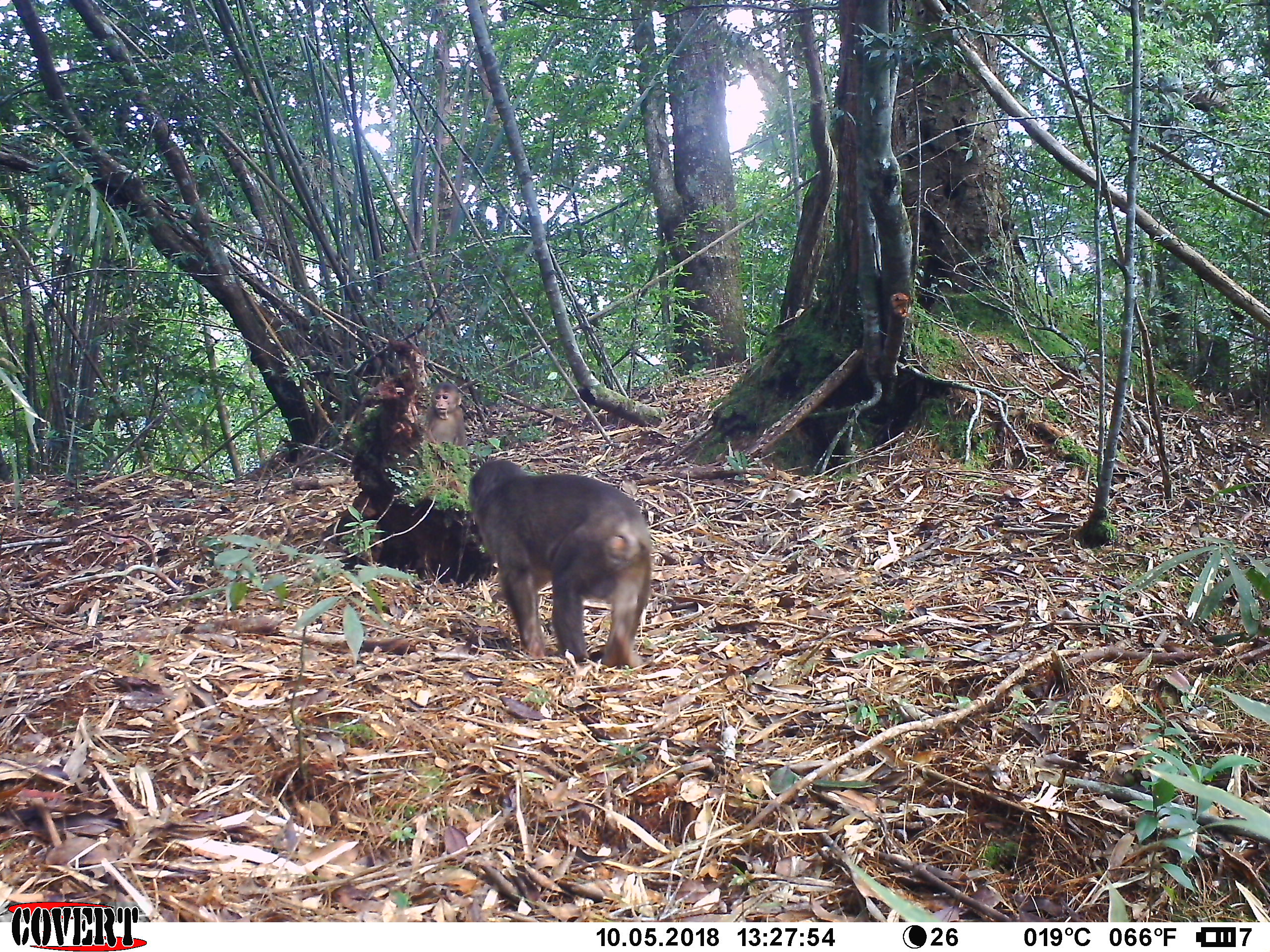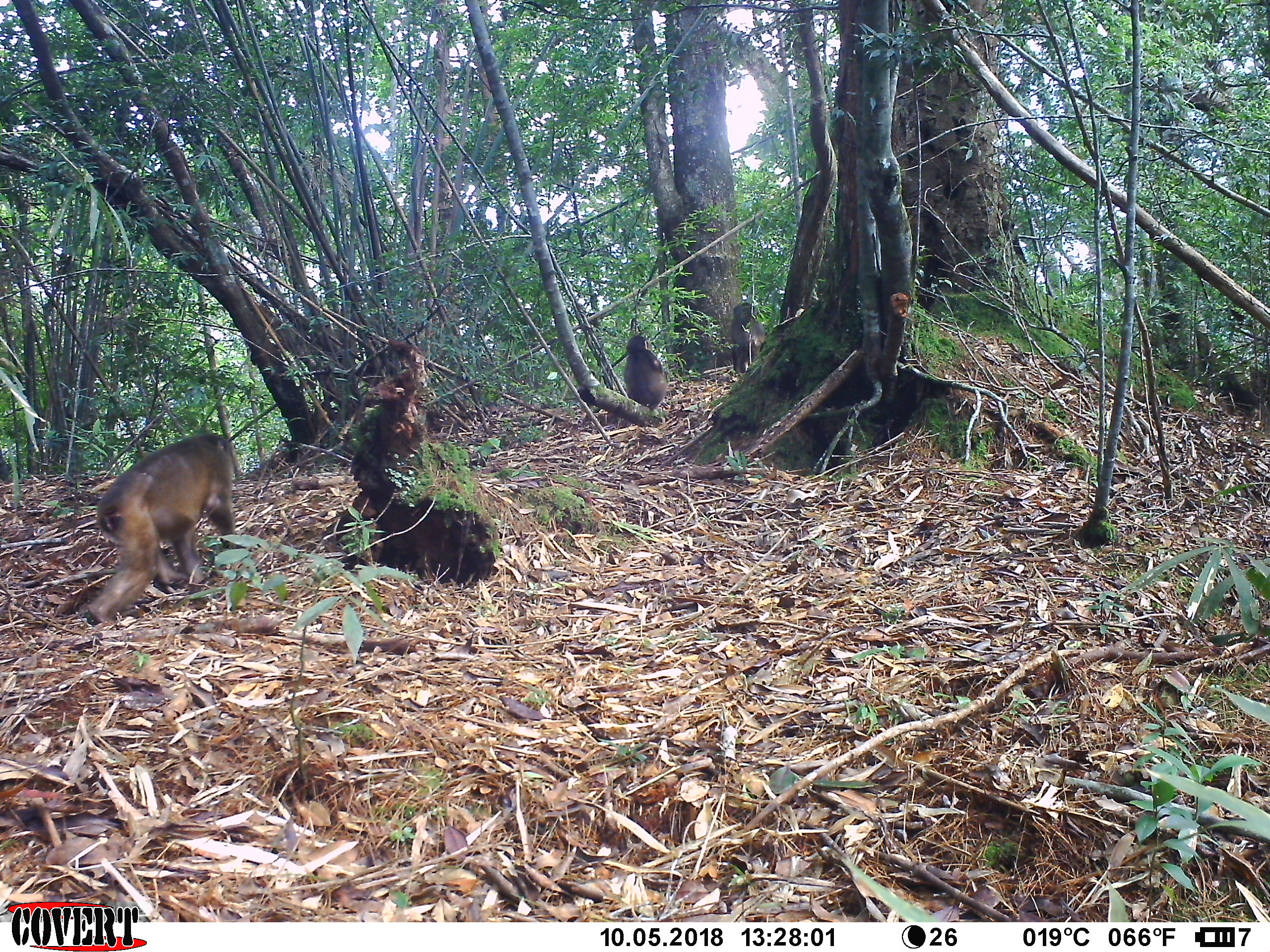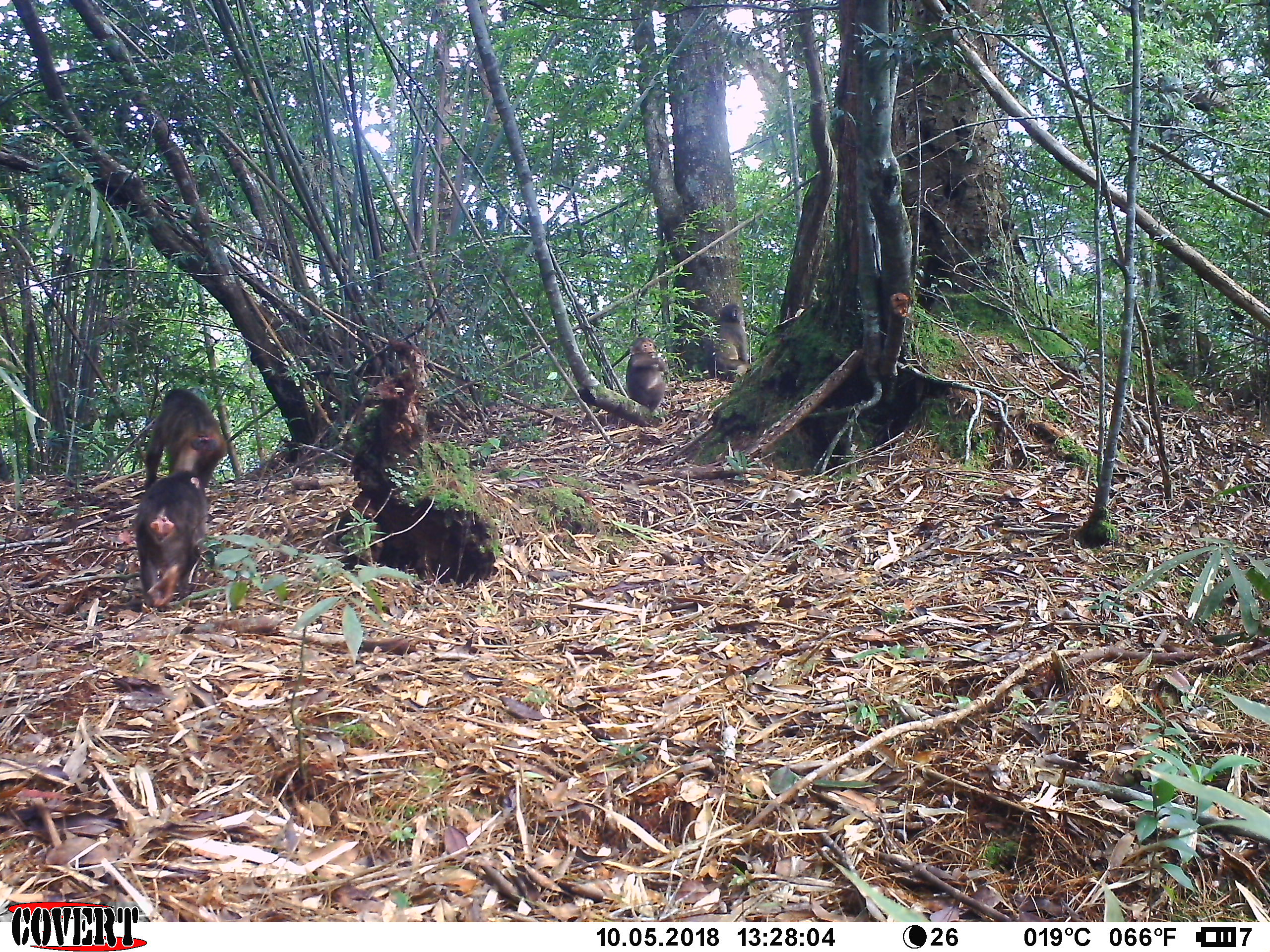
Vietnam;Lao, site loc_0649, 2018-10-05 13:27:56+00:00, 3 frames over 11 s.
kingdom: Animalia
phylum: Chordata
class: Mammalia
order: Primates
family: Cercopithecidae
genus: Macaca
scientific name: Macaca arctoides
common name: stump-tailed macaque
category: stump tailed macaque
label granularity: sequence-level